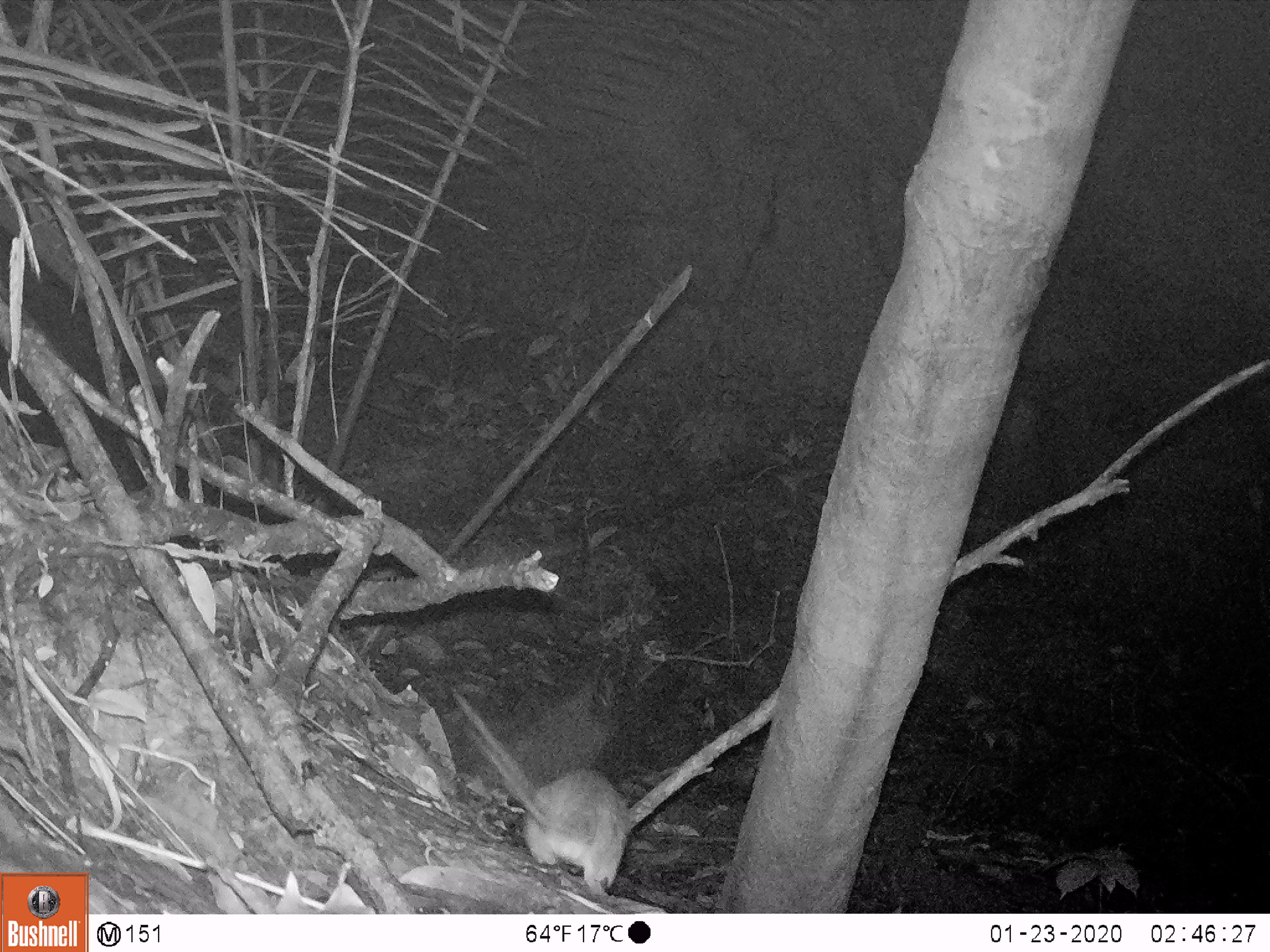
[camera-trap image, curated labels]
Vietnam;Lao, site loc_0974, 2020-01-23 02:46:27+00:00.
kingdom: Animalia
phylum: Chordata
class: Mammalia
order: Rodentia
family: Muridae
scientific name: Muridae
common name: old-world mice and rats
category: unidentified murid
Unidentified murid (old-world mice and rats) (Muridae). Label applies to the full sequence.